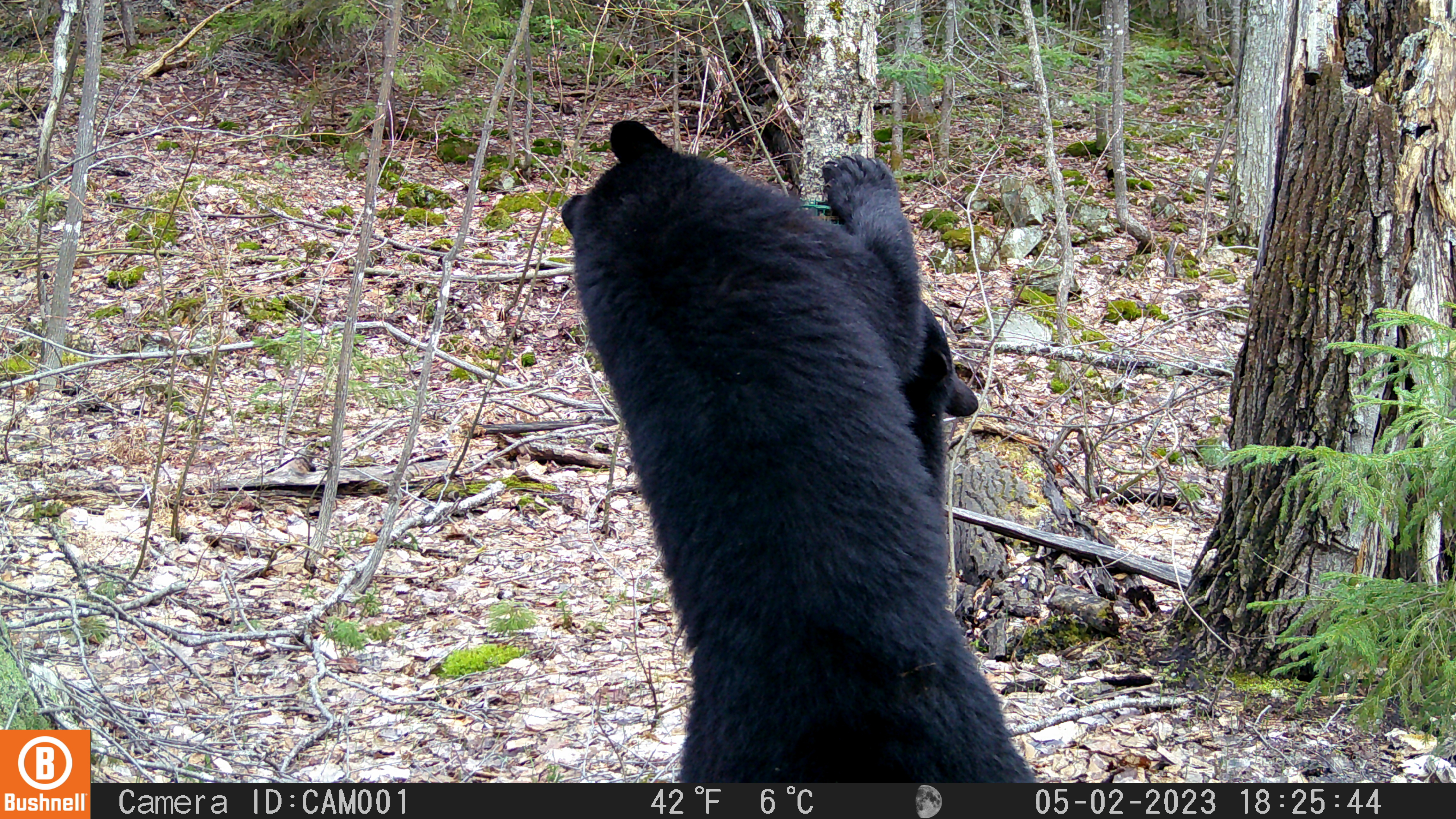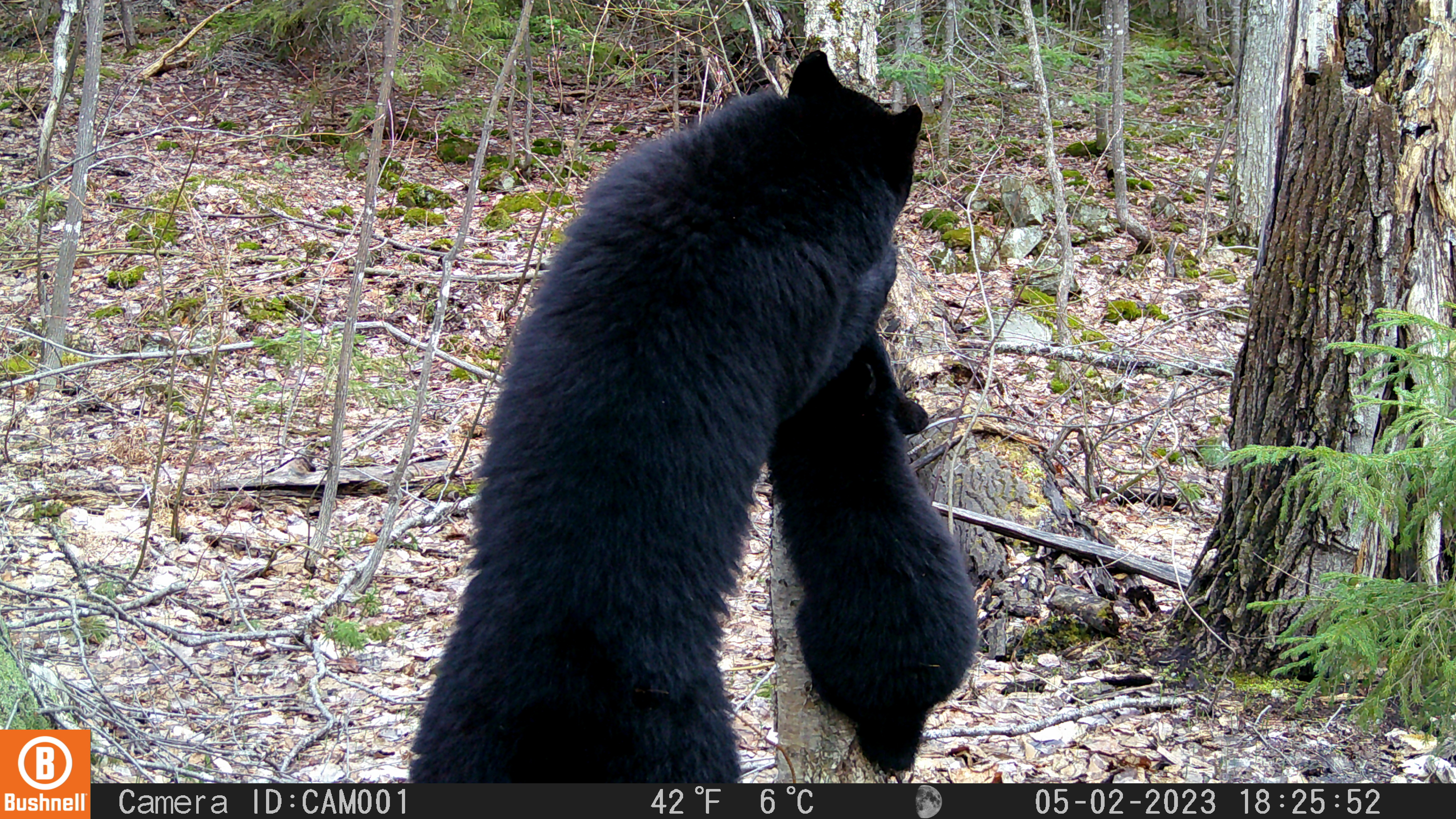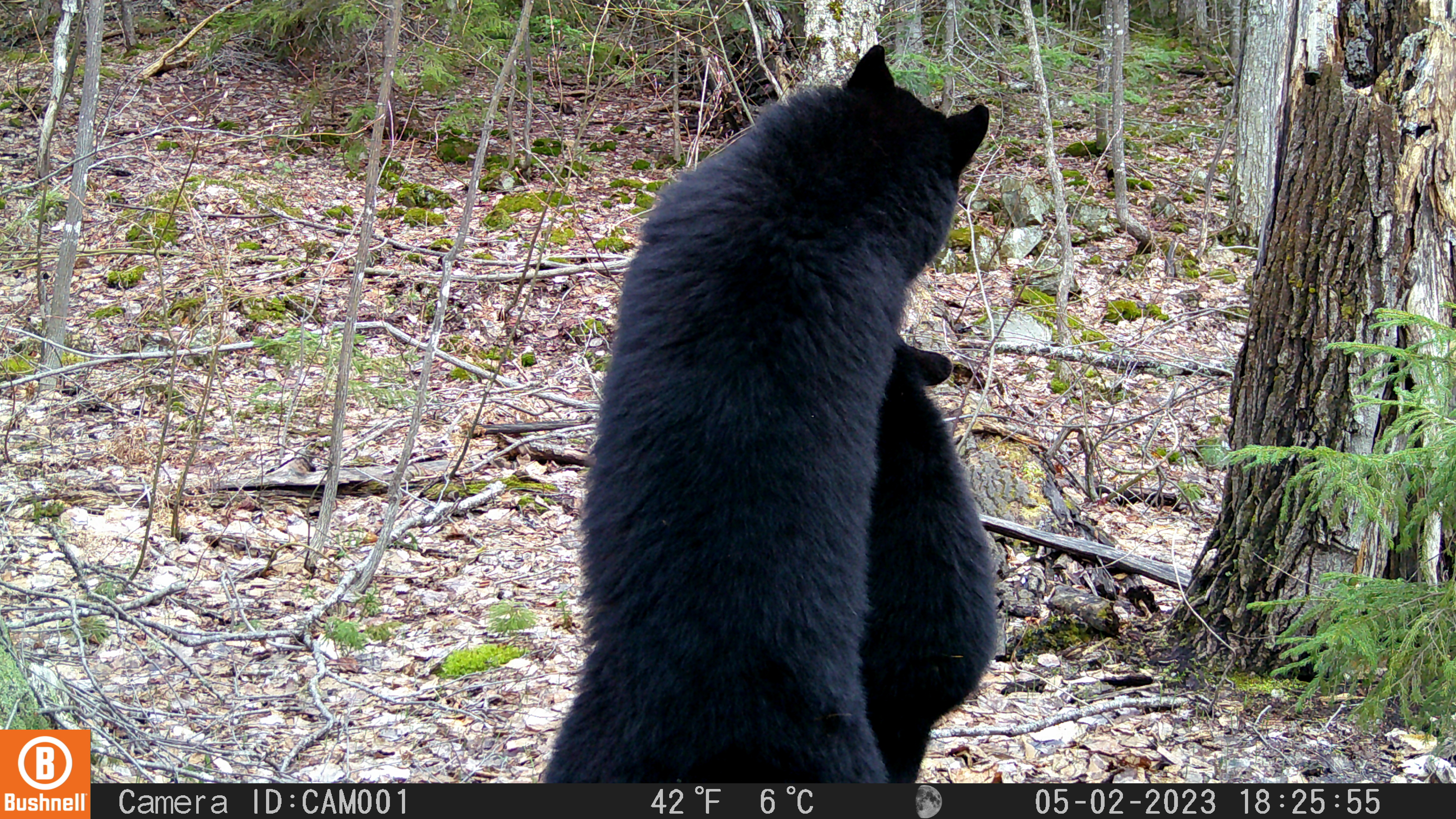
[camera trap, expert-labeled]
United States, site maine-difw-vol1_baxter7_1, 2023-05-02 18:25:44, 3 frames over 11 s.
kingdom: Animalia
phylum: Chordata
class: Mammalia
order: Carnivora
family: Ursidae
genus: Ursus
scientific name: Ursus americanus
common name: black bear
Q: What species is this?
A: Black bear (Ursus americanus).